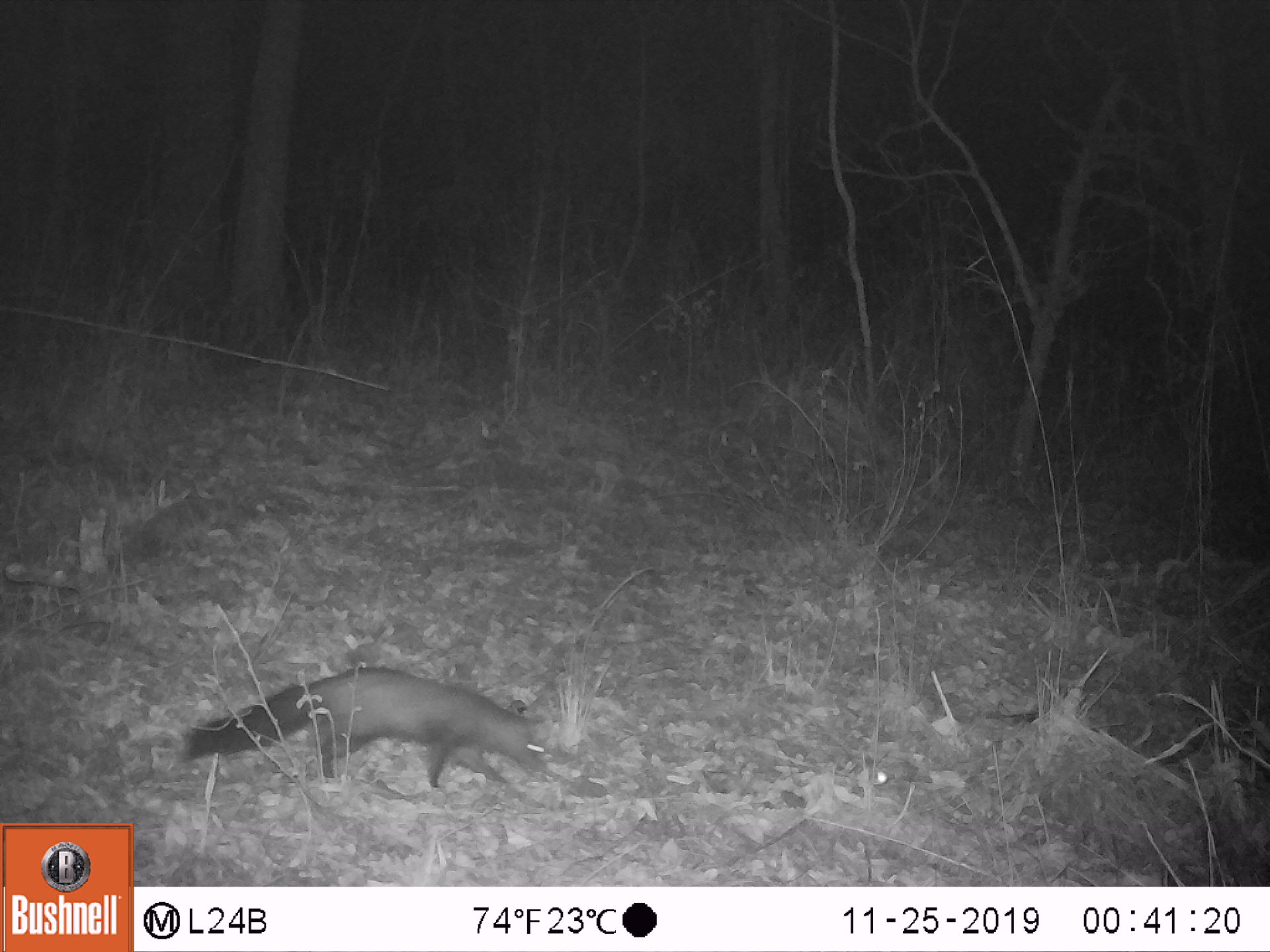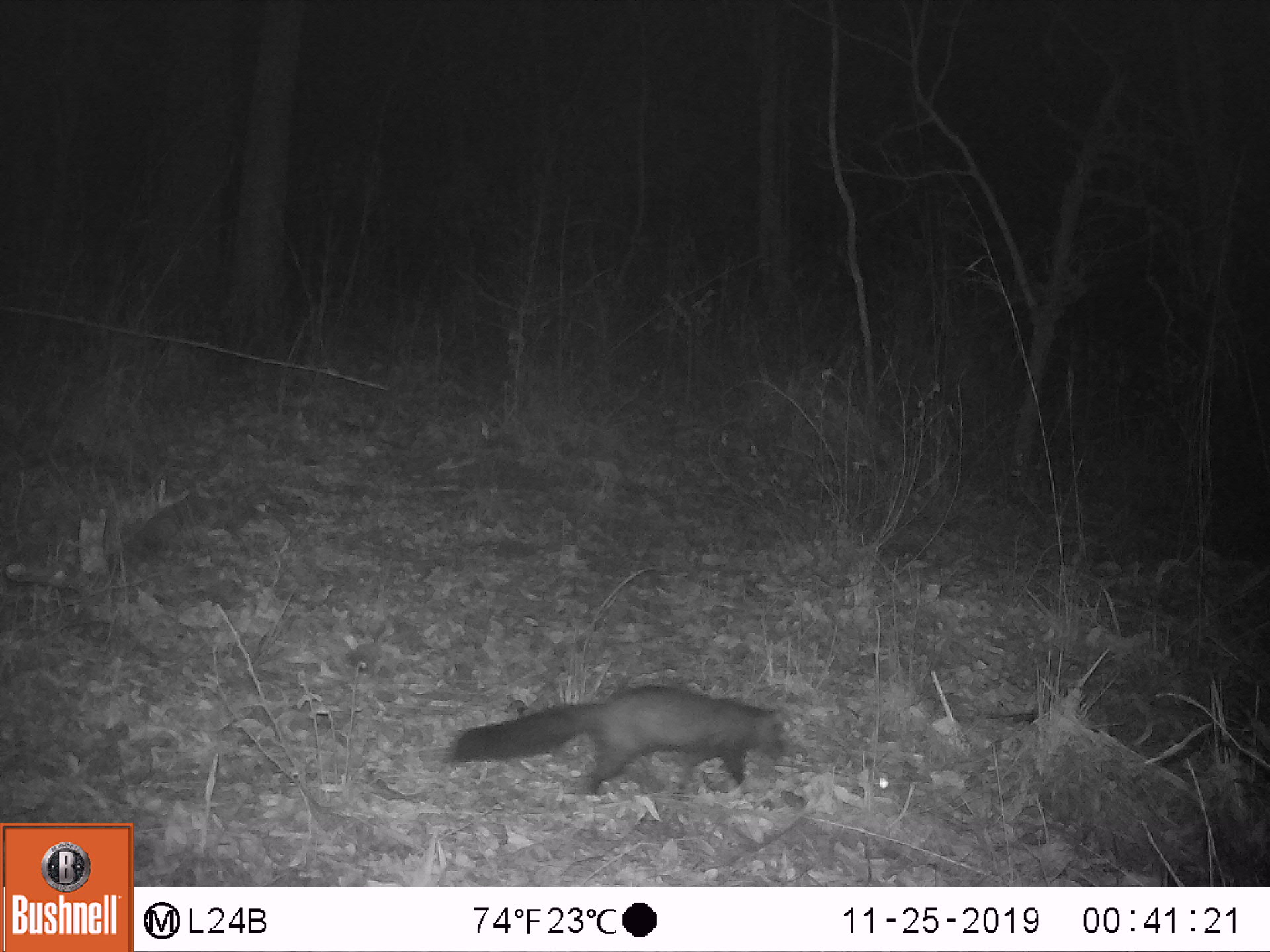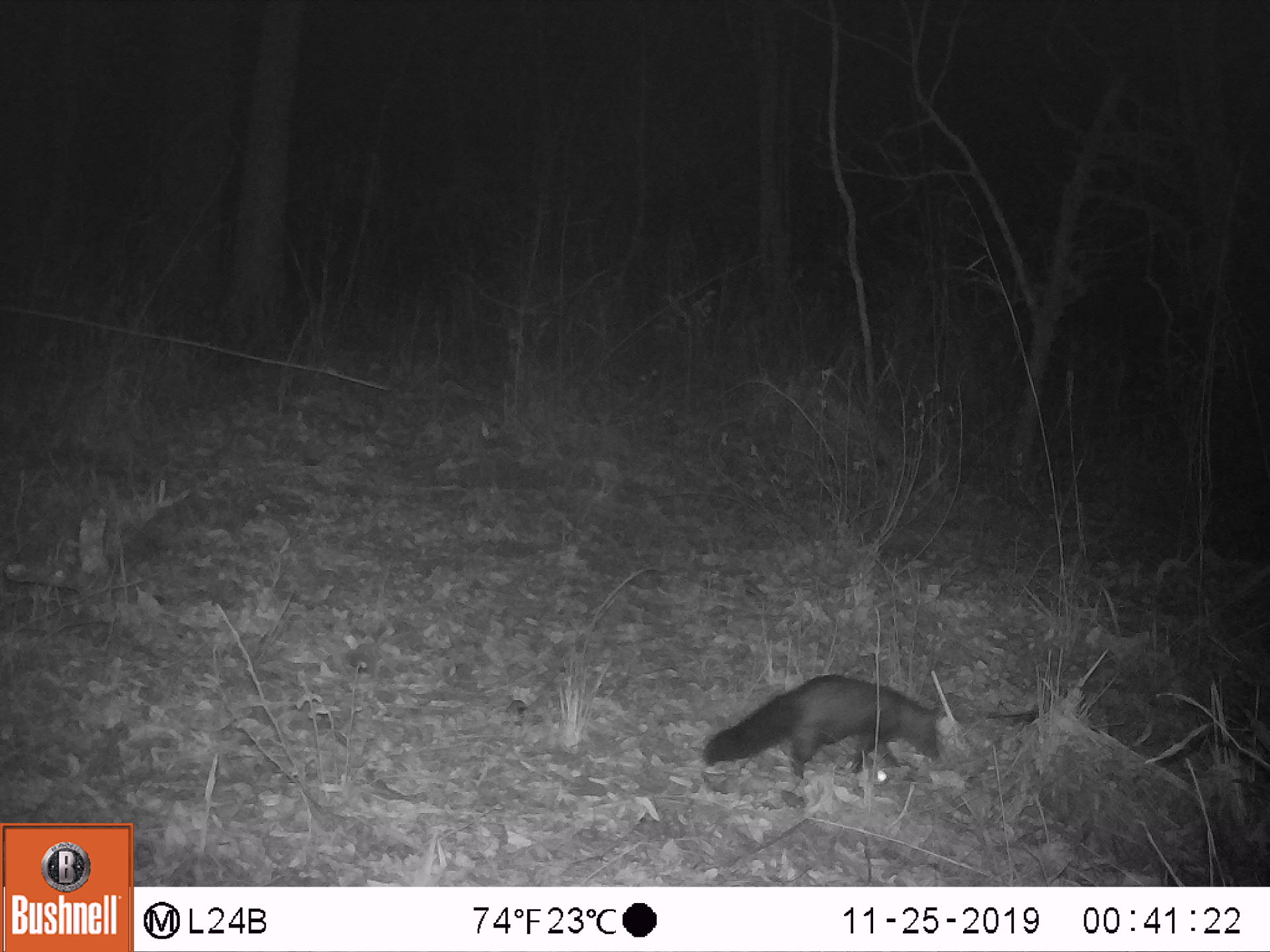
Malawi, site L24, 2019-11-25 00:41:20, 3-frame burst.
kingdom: Animalia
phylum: Chordata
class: Mammalia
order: Carnivora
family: Herpestidae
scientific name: Herpestidae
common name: mongoose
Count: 1.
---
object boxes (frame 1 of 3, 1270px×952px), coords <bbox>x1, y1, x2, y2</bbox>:
mongoose: <bbox>155, 658, 550, 796</bbox>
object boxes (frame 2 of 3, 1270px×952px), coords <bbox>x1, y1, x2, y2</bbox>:
mongoose: <bbox>445, 681, 798, 814</bbox>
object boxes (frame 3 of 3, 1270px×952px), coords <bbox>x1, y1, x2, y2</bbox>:
mongoose: <bbox>696, 673, 956, 797</bbox>